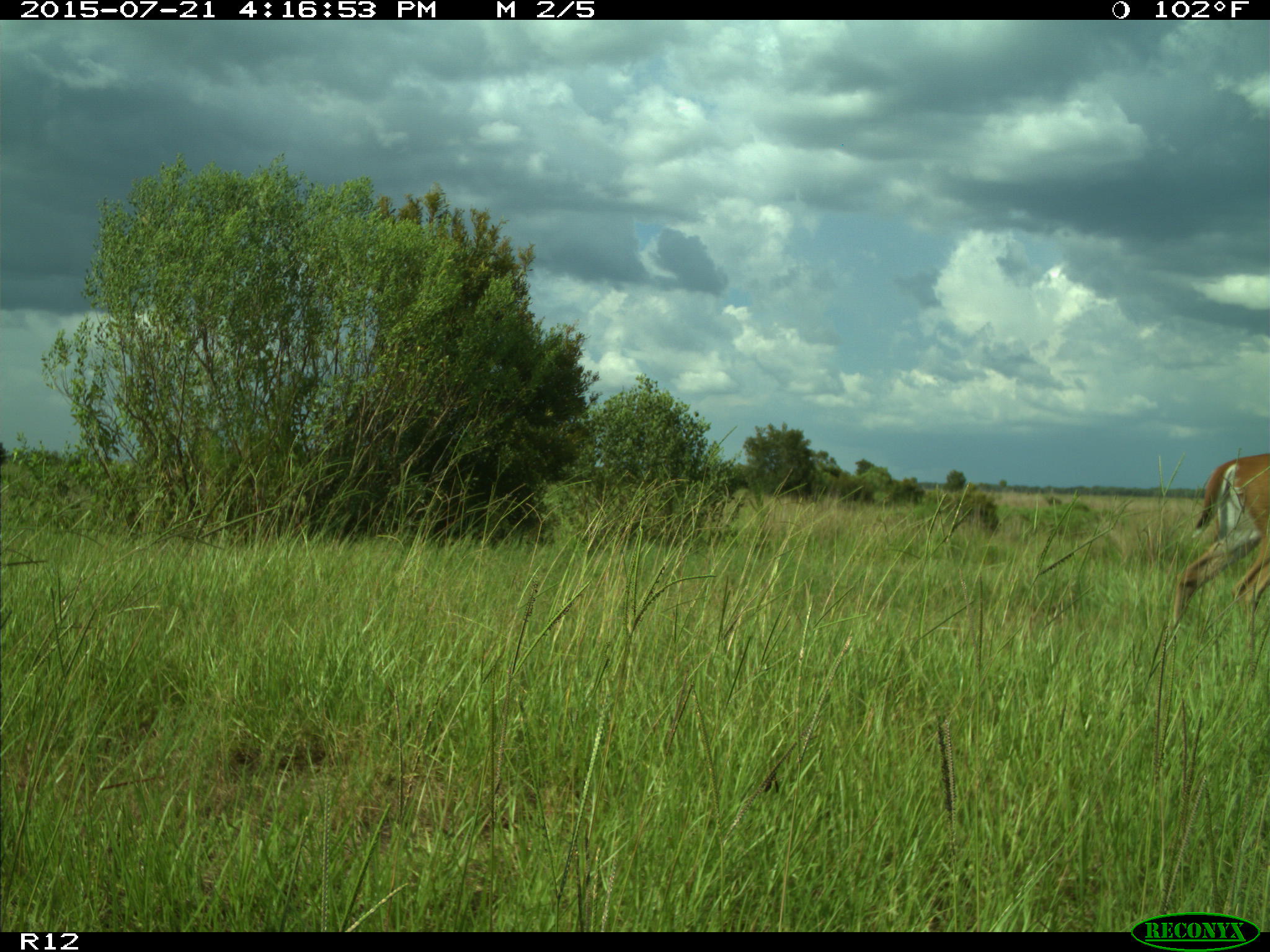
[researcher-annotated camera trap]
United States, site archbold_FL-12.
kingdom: Animalia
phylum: Chordata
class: Mammalia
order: Artiodactyla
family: Cervidae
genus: Odocoileus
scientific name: Odocoileus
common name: deer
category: unidentified deer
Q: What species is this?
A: Unidentified deer (deer) (Odocoileus).